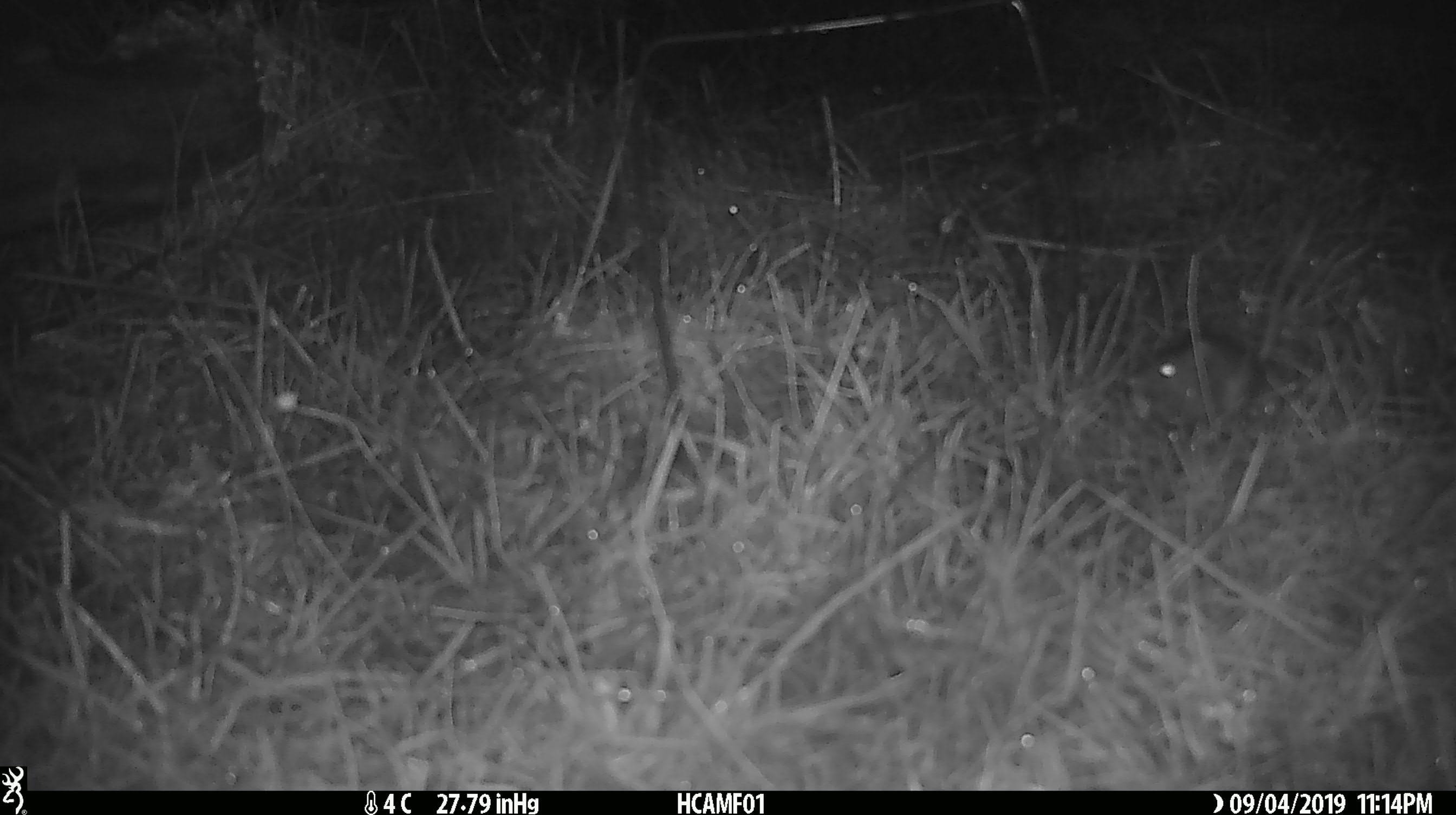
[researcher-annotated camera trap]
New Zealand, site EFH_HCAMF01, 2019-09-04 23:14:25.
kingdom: Animalia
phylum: Chordata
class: Mammalia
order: Rodentia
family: Muridae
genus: Mus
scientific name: Mus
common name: mouse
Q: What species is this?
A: Mouse (Mus).